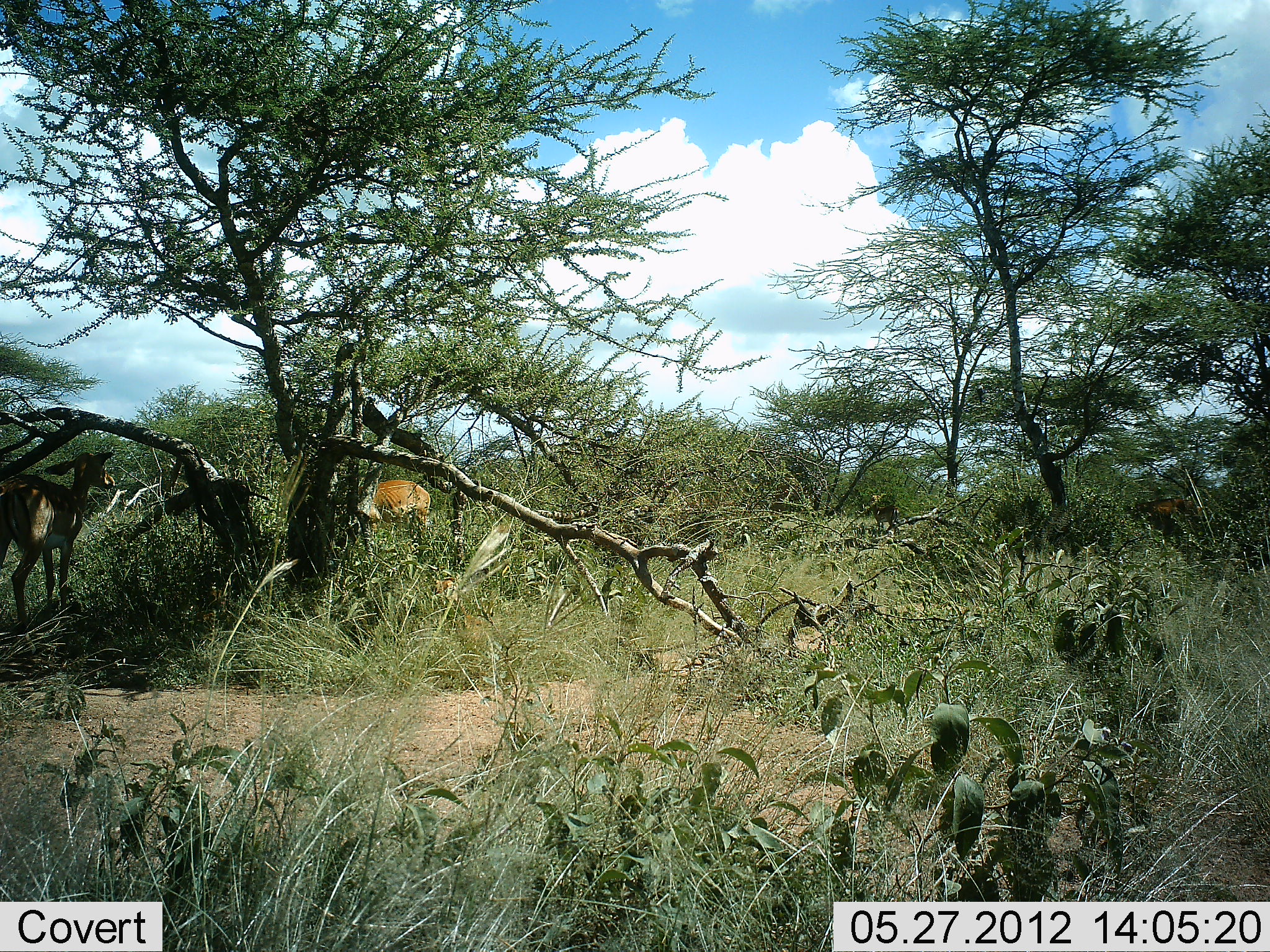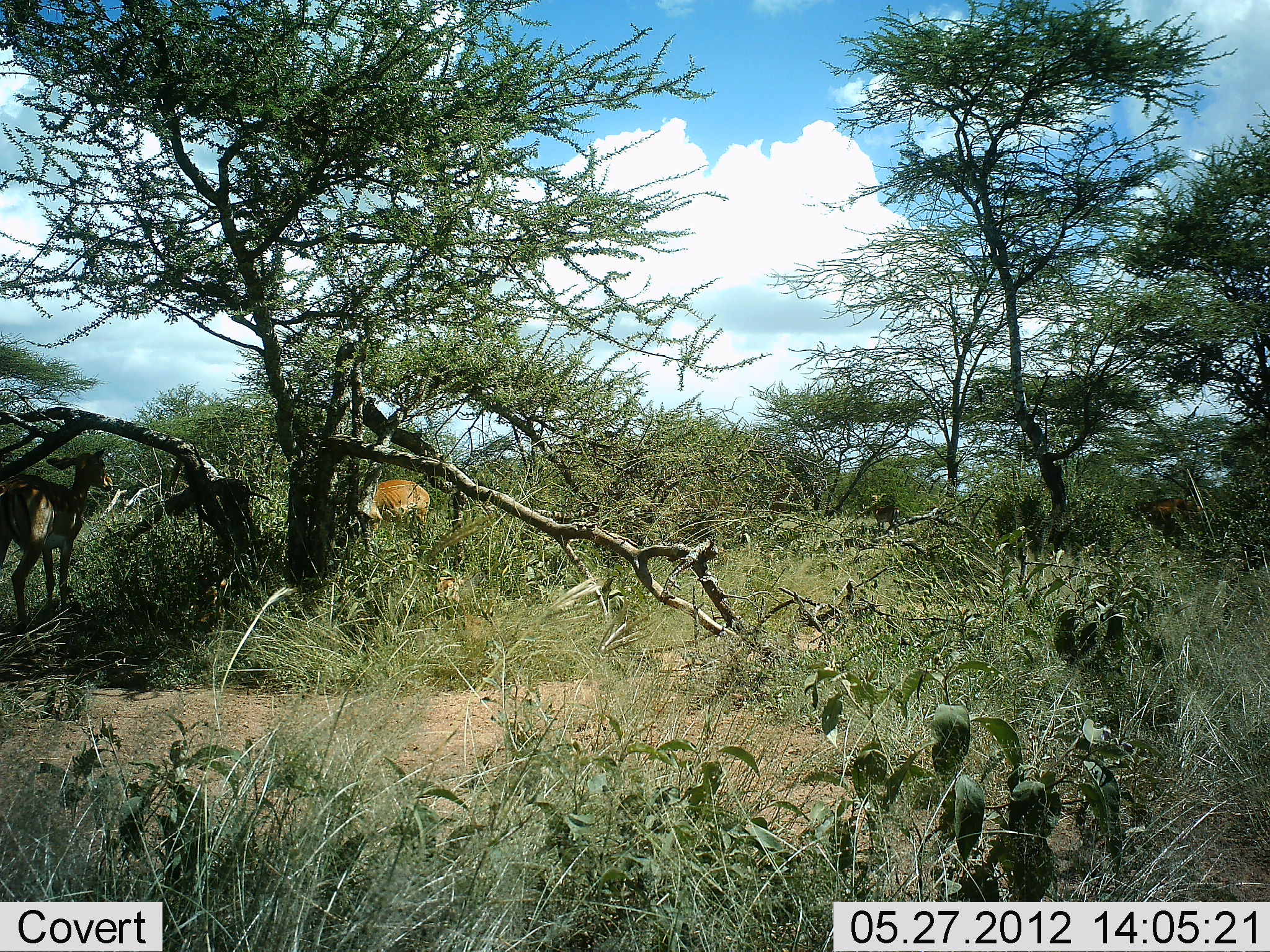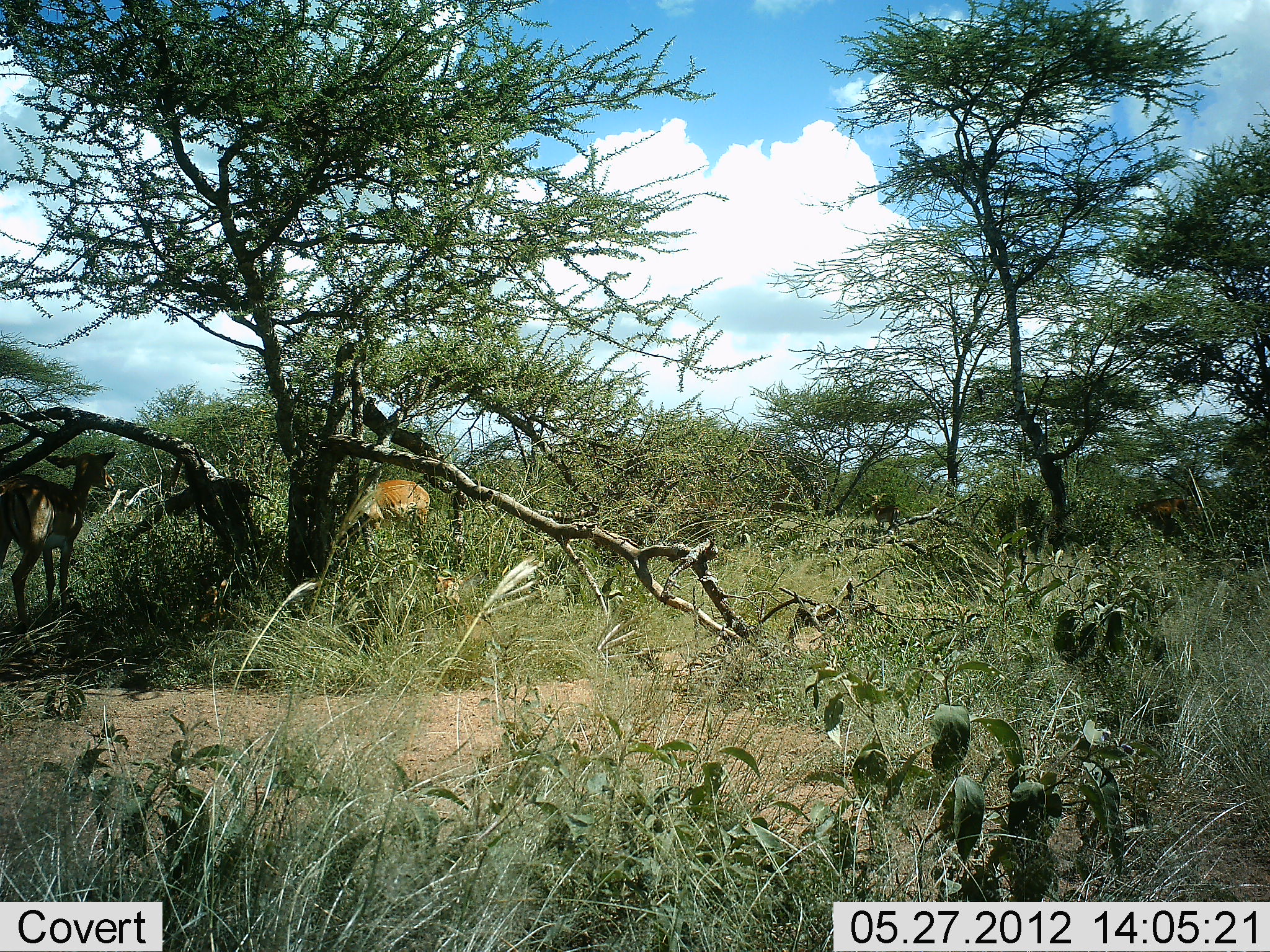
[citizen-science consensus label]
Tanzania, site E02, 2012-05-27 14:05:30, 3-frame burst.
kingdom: Animalia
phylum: Chordata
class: Mammalia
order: Artiodactyla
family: Bovidae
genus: Aepyceros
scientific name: Aepyceros melampus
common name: impala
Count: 2.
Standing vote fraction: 80%.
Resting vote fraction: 10%.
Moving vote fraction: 0%.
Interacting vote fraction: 0%.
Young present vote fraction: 0%.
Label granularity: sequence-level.